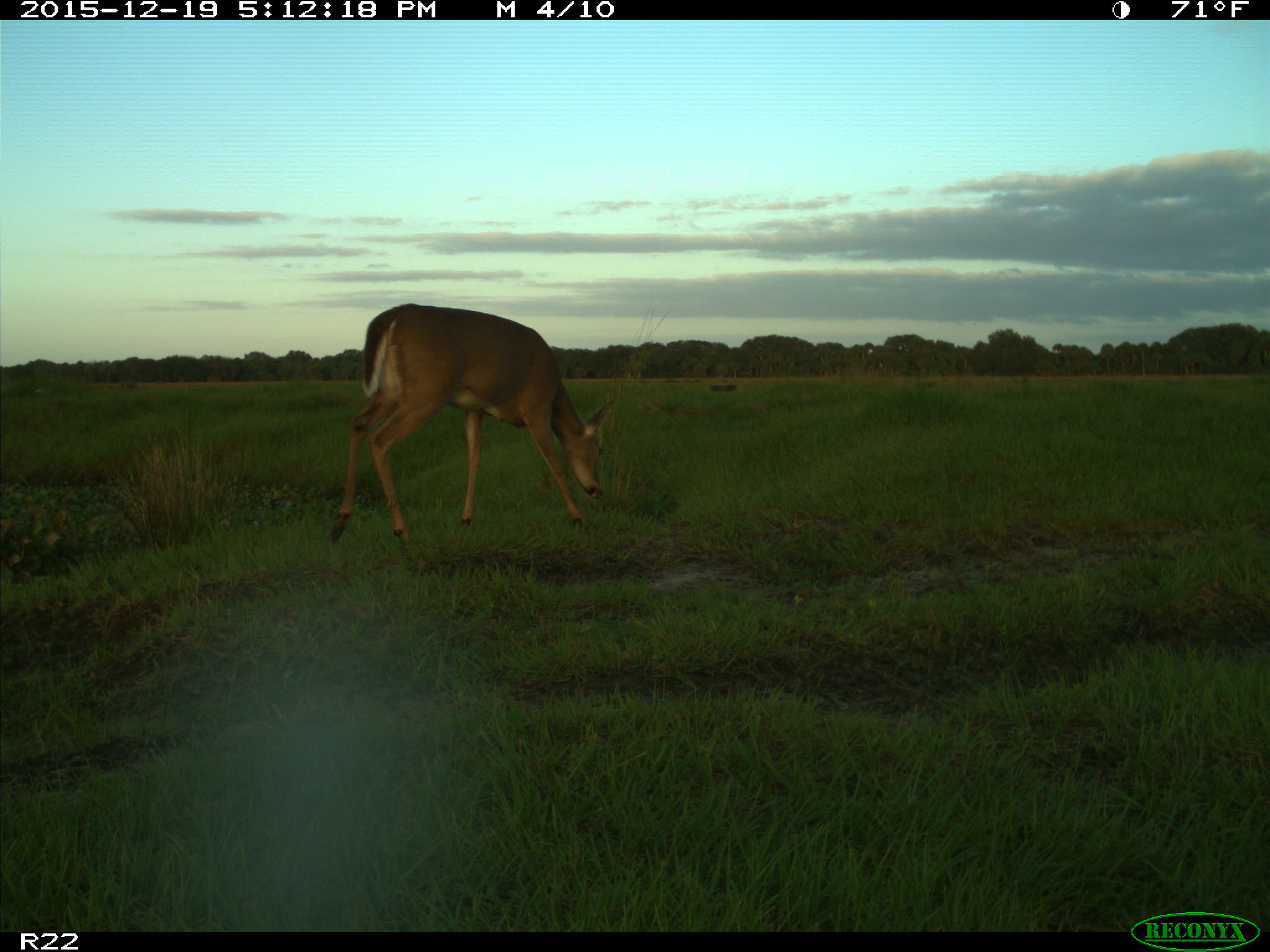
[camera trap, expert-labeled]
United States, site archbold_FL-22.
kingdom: Animalia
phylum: Chordata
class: Mammalia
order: Artiodactyla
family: Cervidae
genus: Odocoileus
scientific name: Odocoileus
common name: deer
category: unidentified deer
Unidentified deer (deer) (Odocoileus).